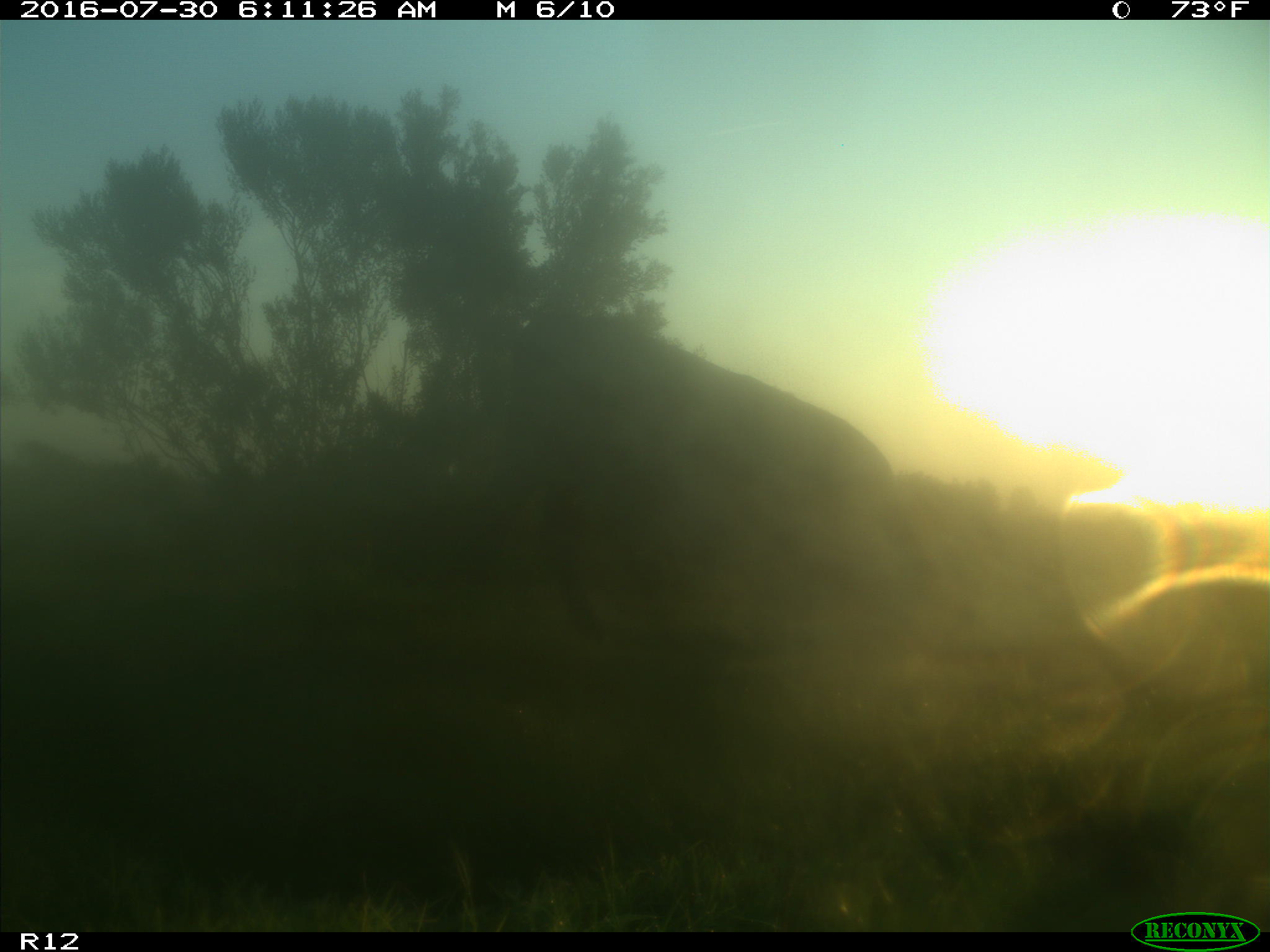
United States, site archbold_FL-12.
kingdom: Animalia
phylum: Chordata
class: Mammalia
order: Artiodactyla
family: Bovidae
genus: Bos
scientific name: Bos taurus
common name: domestic cow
Bos taurus (domestic cow).